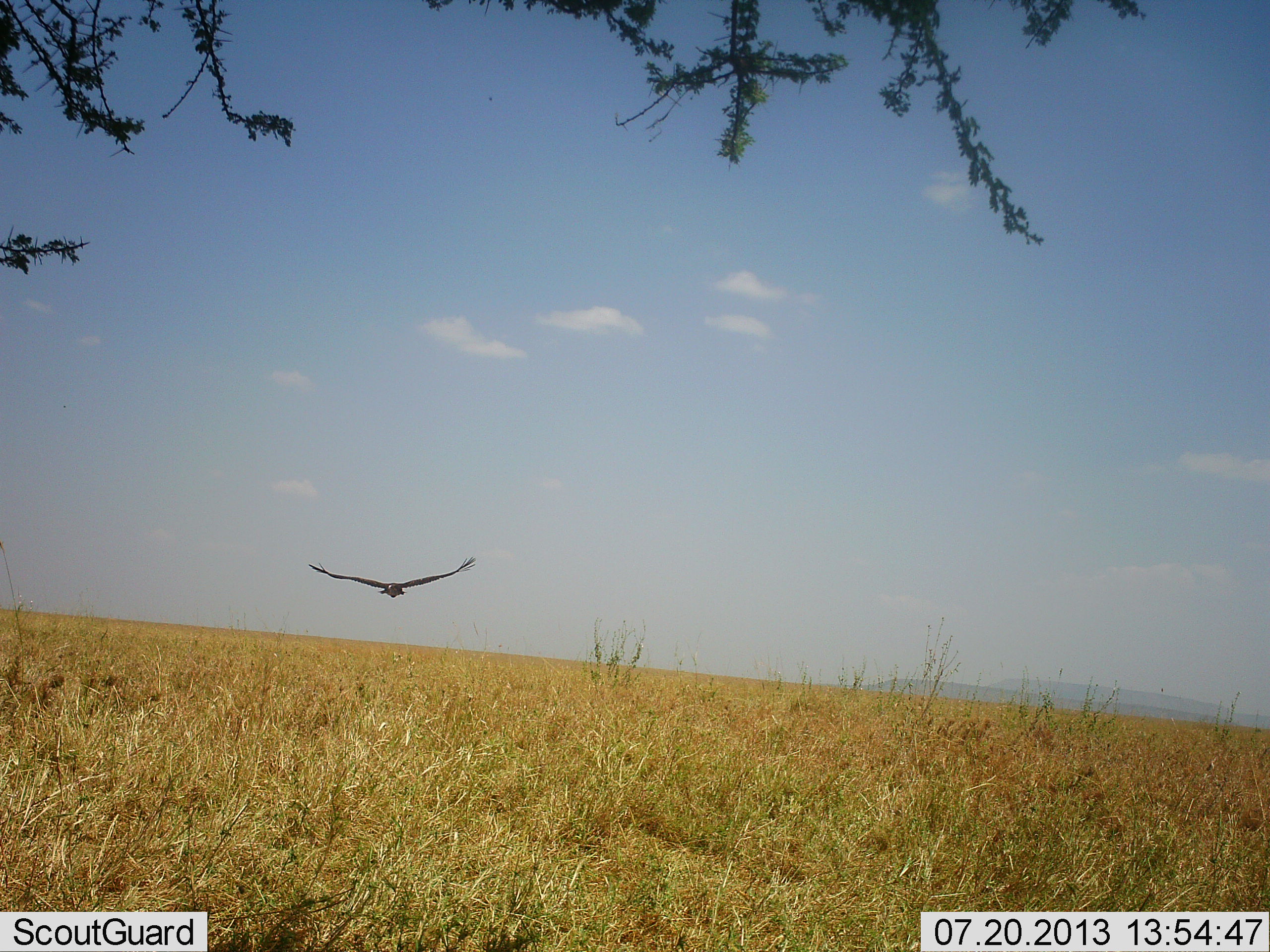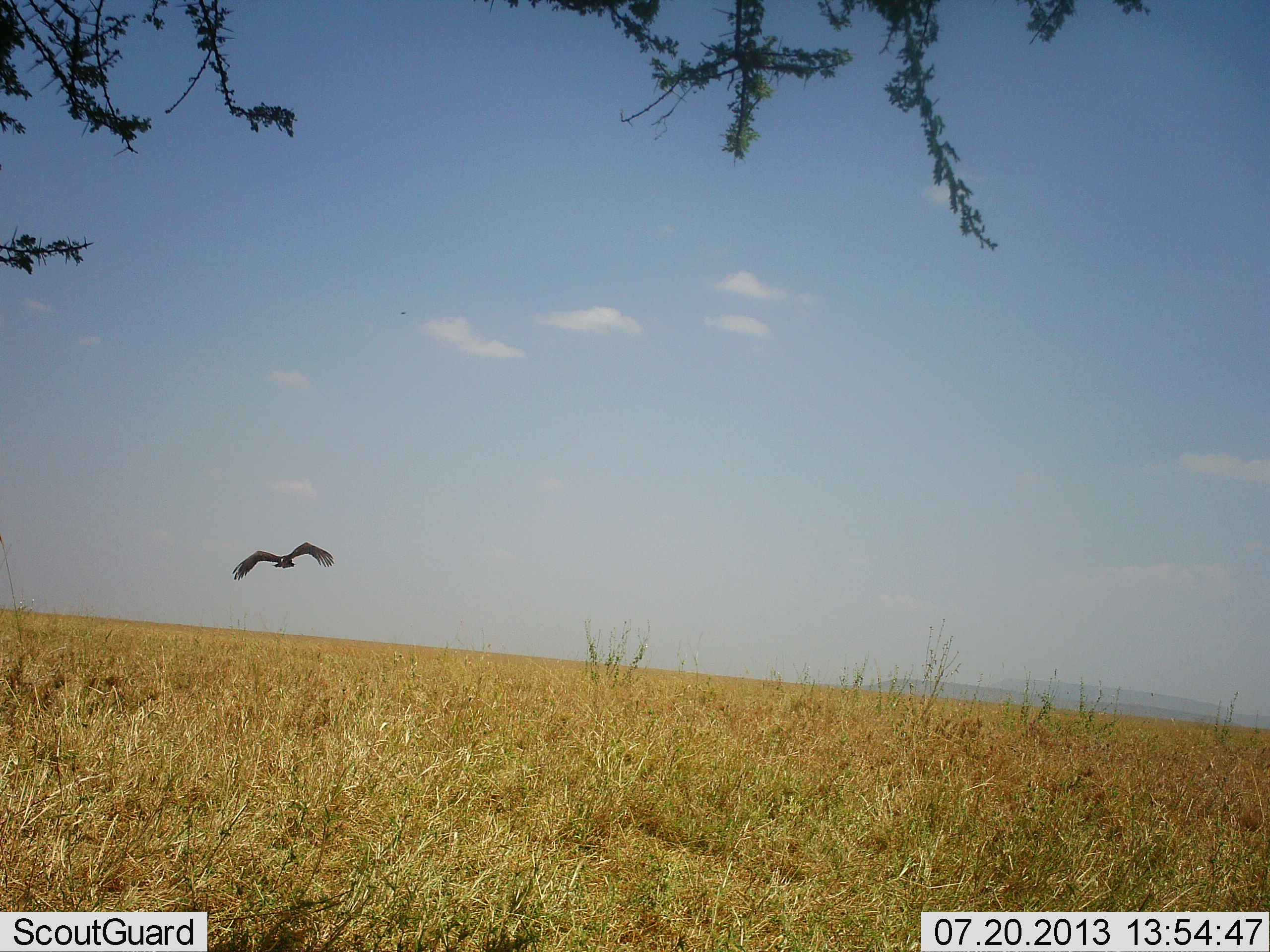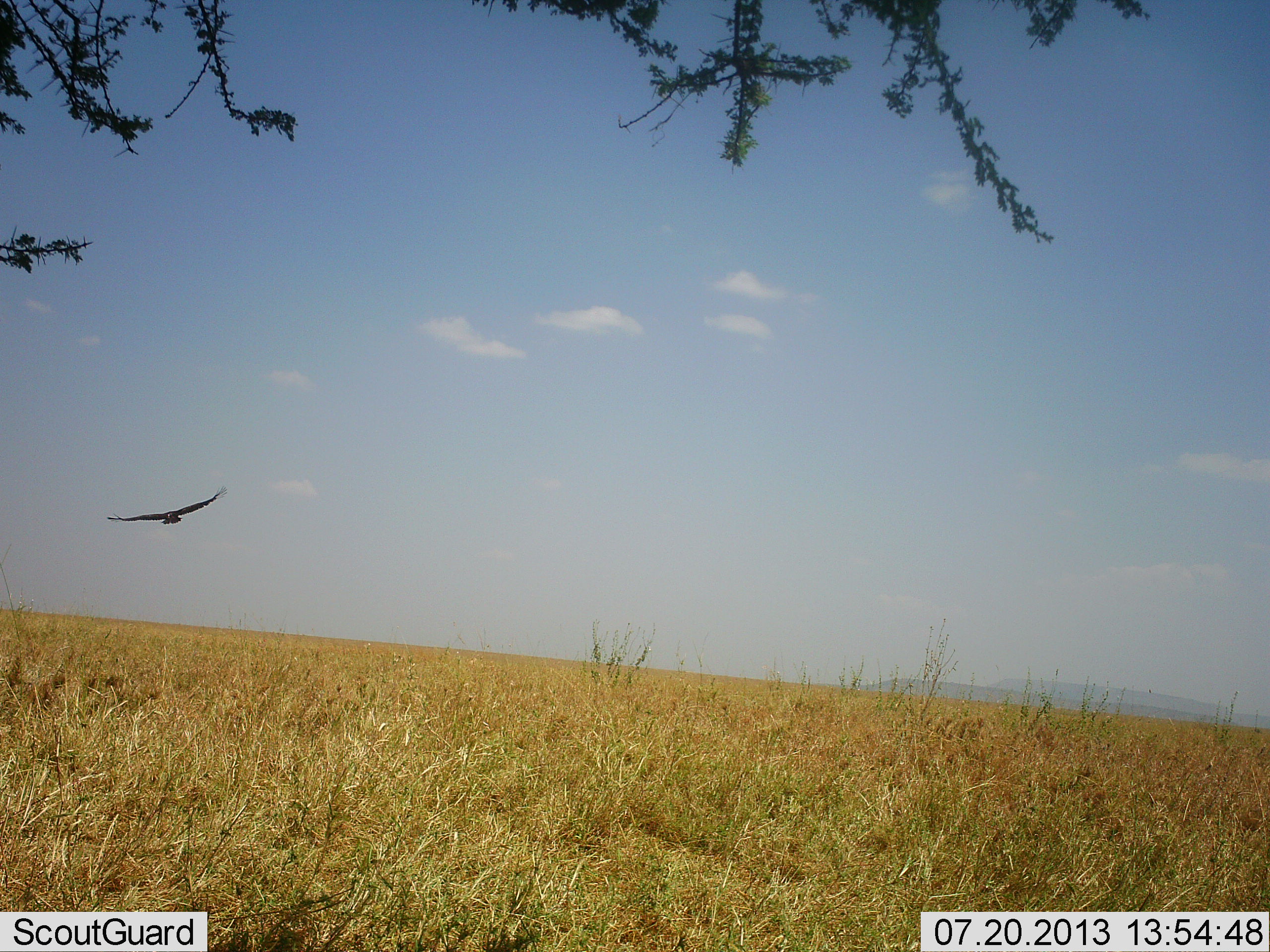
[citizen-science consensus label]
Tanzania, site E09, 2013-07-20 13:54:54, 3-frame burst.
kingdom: Animalia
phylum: Chordata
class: Aves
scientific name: Aves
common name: bird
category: otherbird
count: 1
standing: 0%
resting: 0%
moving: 100%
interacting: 0%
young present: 0%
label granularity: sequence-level